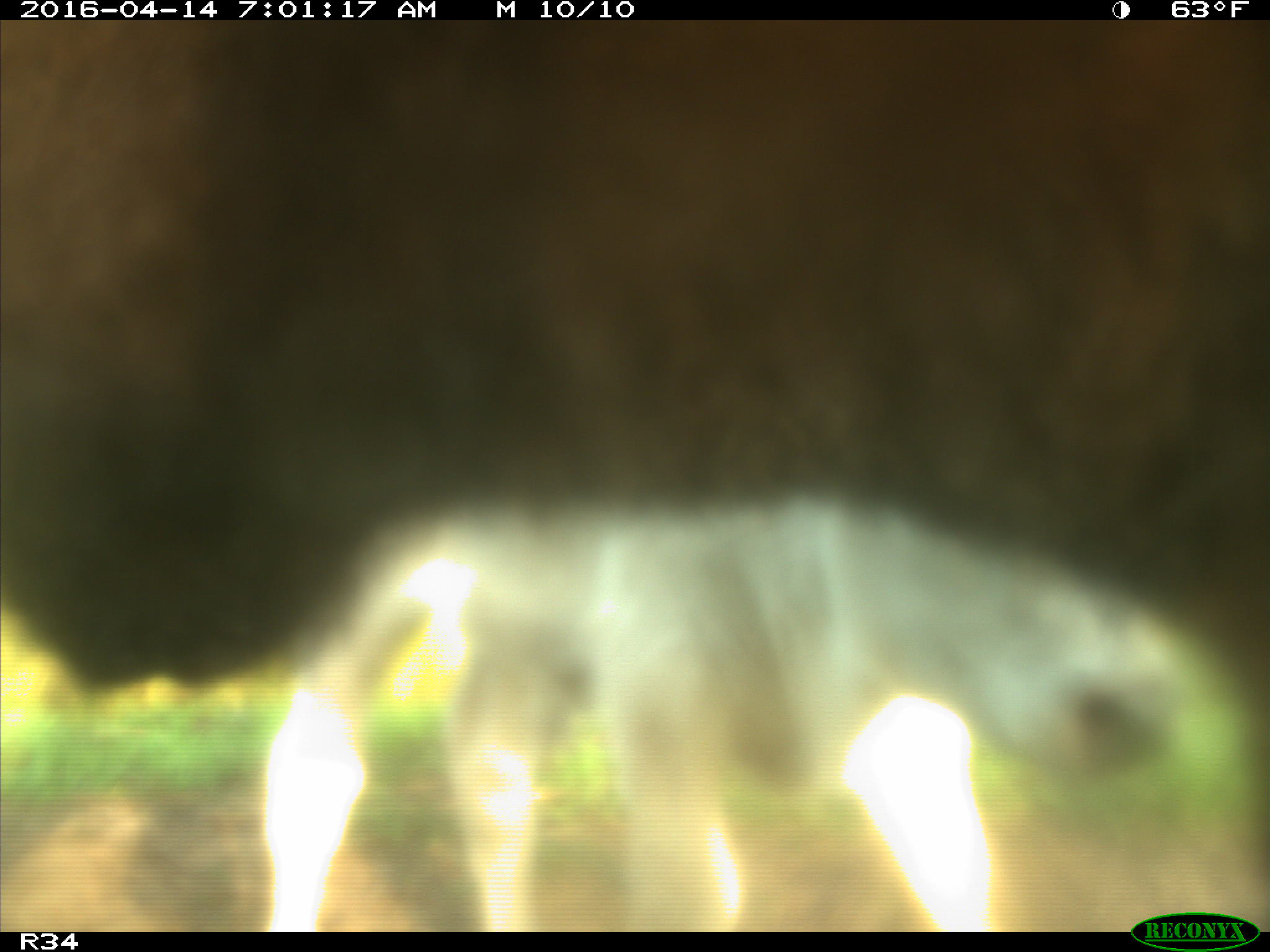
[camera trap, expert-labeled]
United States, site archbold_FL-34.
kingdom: Animalia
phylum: Chordata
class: Mammalia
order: Artiodactyla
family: Bovidae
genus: Bos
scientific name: Bos taurus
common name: domestic cow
Bos taurus (domestic cow).